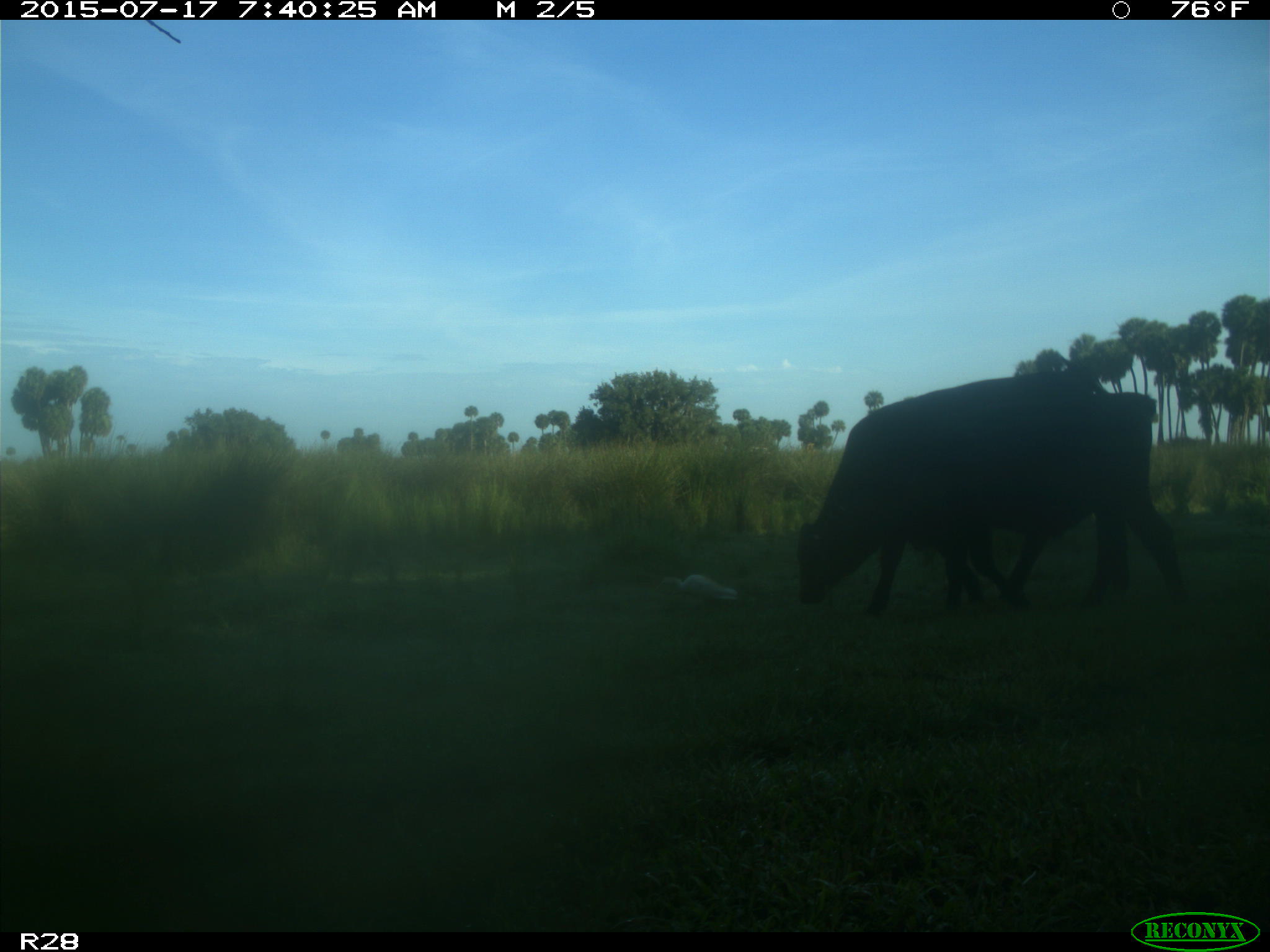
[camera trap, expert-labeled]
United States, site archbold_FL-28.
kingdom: Animalia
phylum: Chordata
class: Mammalia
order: Artiodactyla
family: Bovidae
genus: Bos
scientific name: Bos taurus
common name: domestic cow